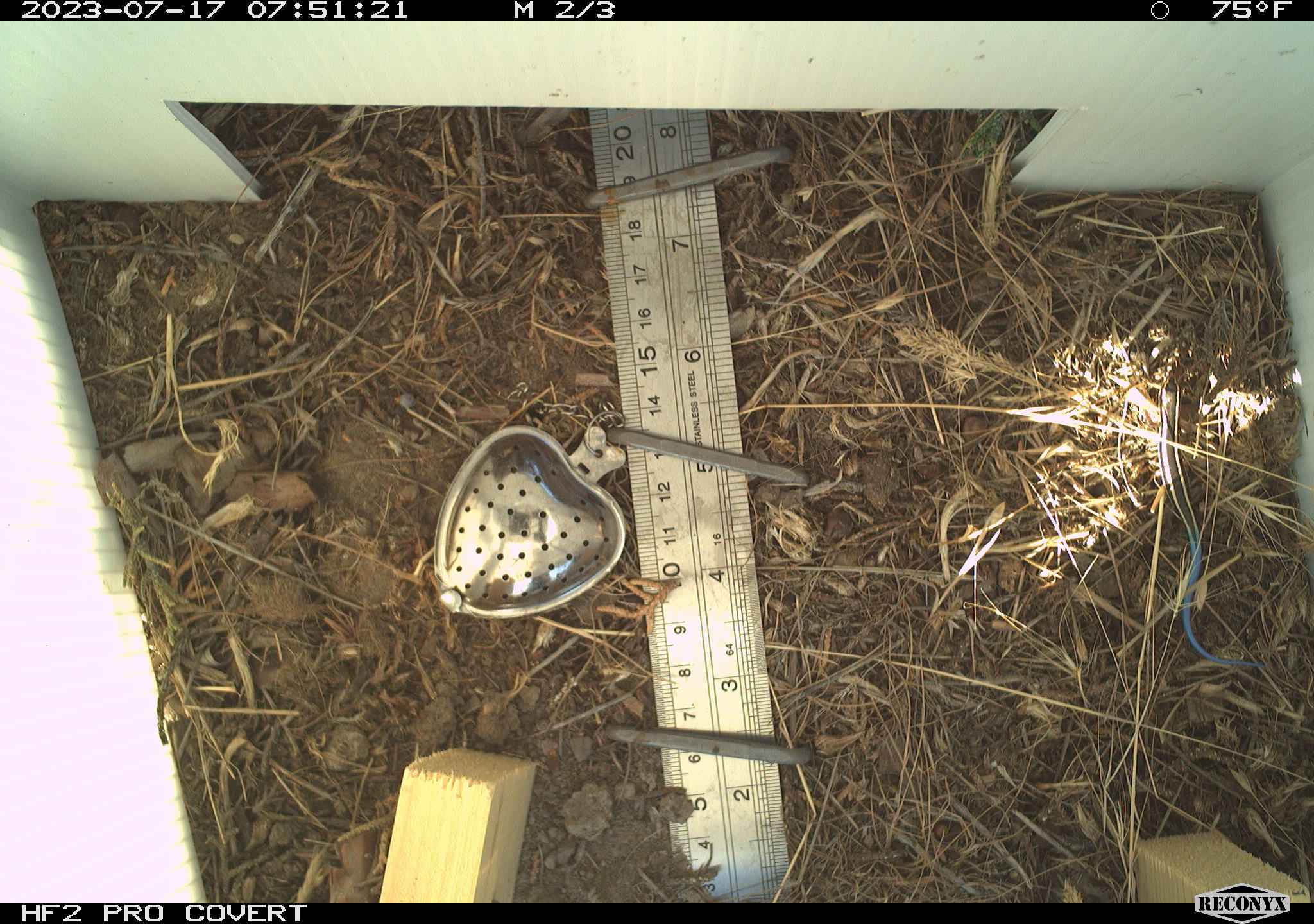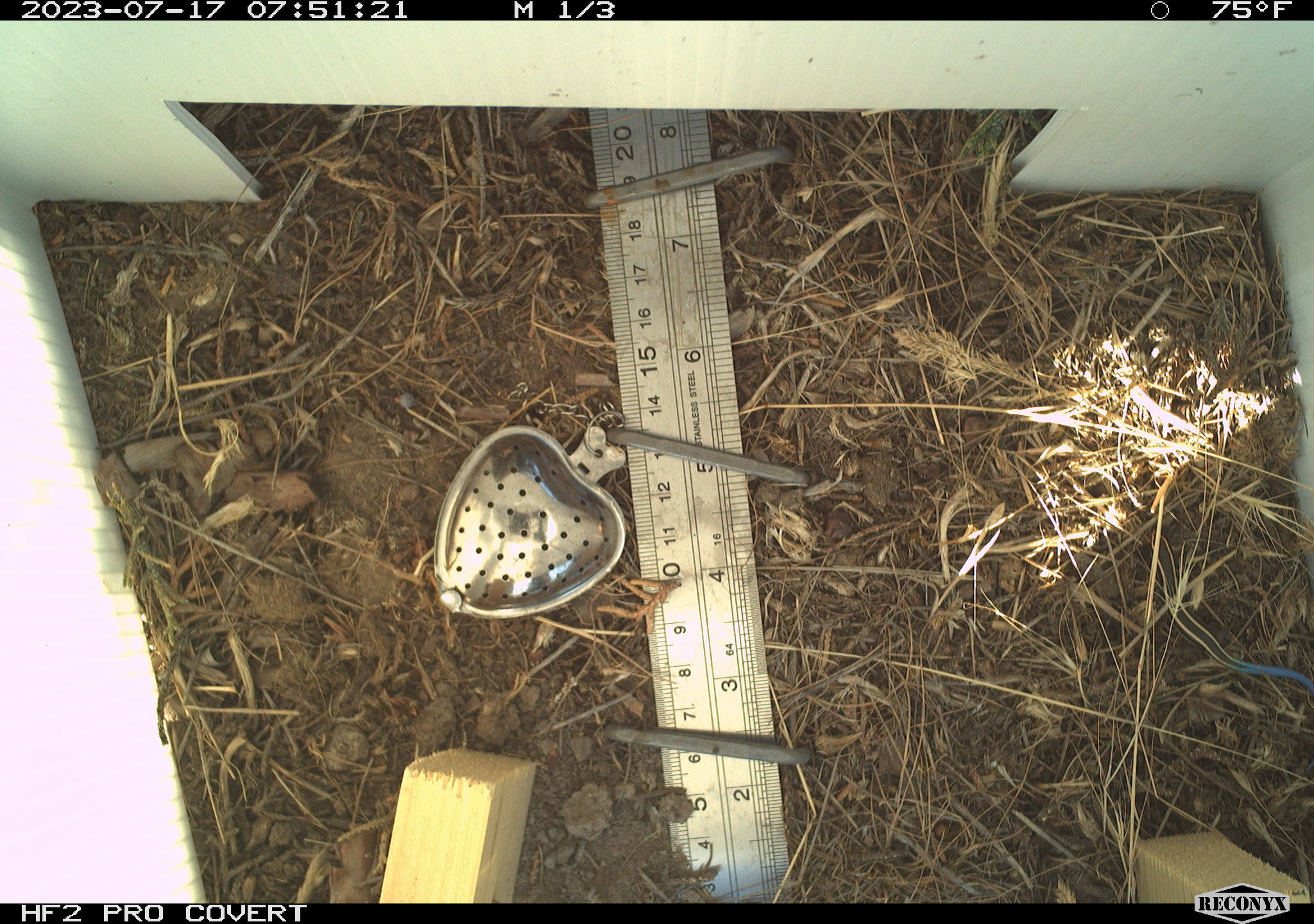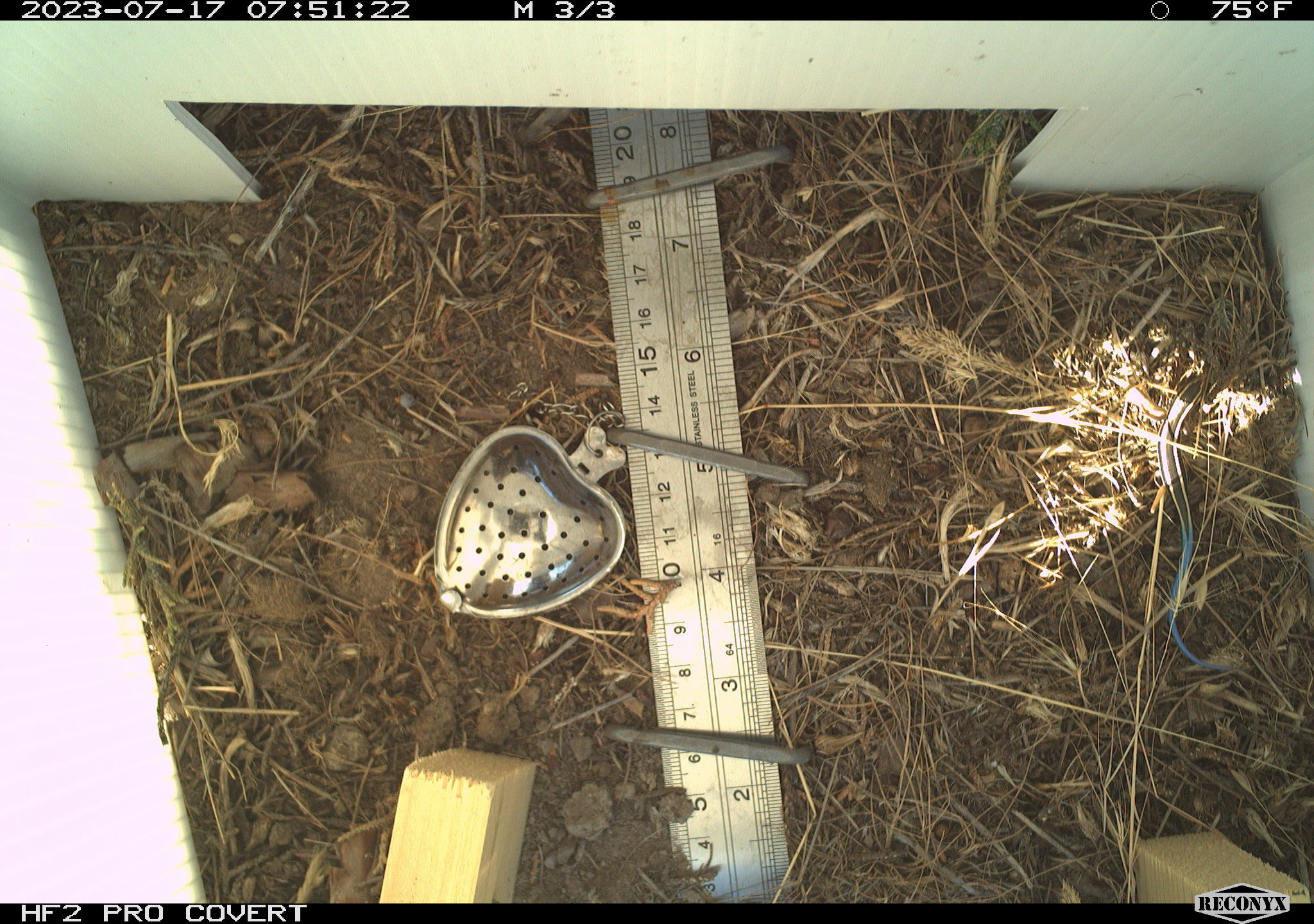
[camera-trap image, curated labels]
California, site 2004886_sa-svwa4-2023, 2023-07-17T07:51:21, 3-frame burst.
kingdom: Animalia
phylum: Chordata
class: Reptilia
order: Squamata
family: Scincidae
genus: Plestiodon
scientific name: Plestiodon skiltonianus skiltonianus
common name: skilton's skink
Skilton's skink (Plestiodon skiltonianus skiltonianus).